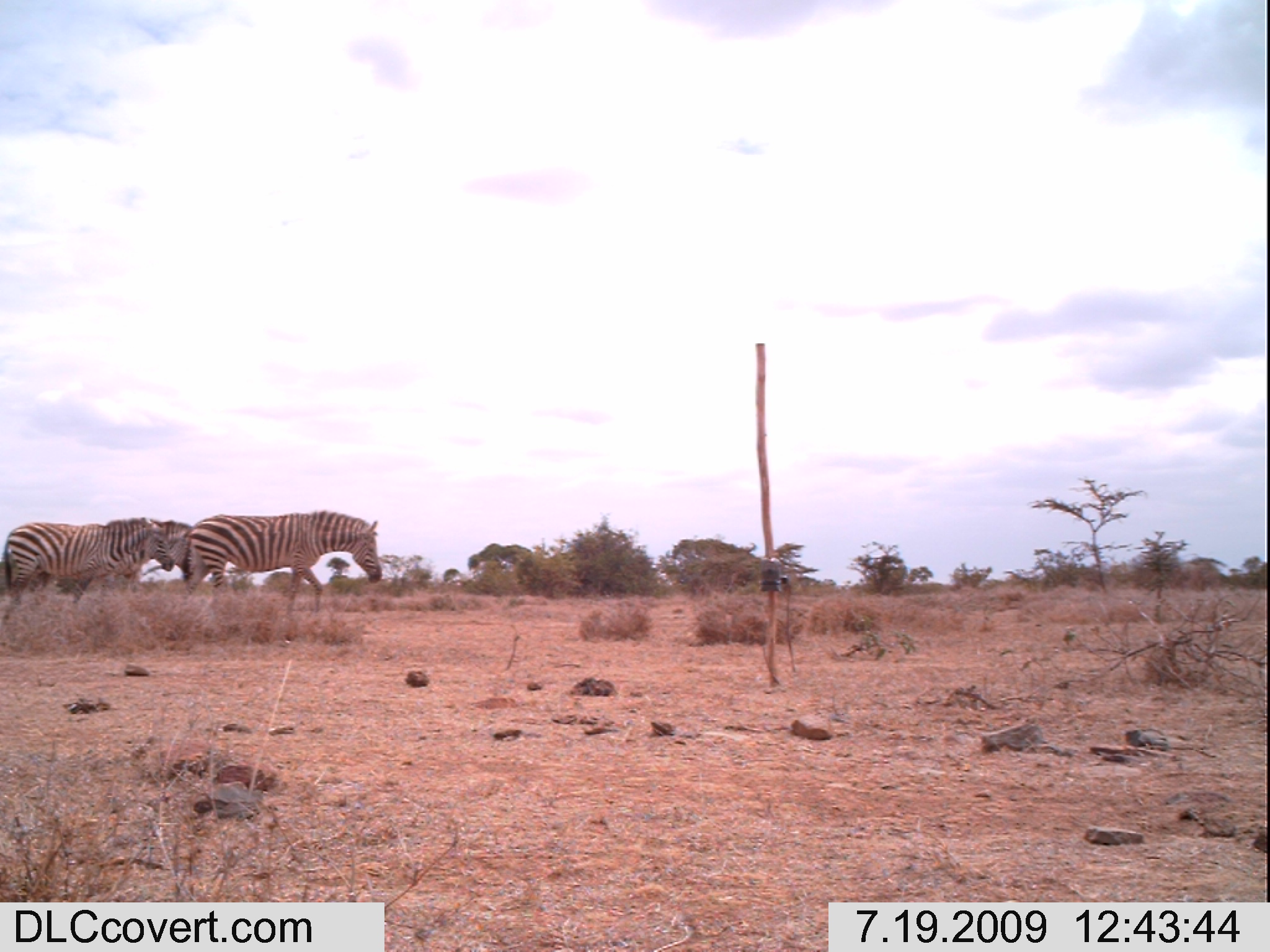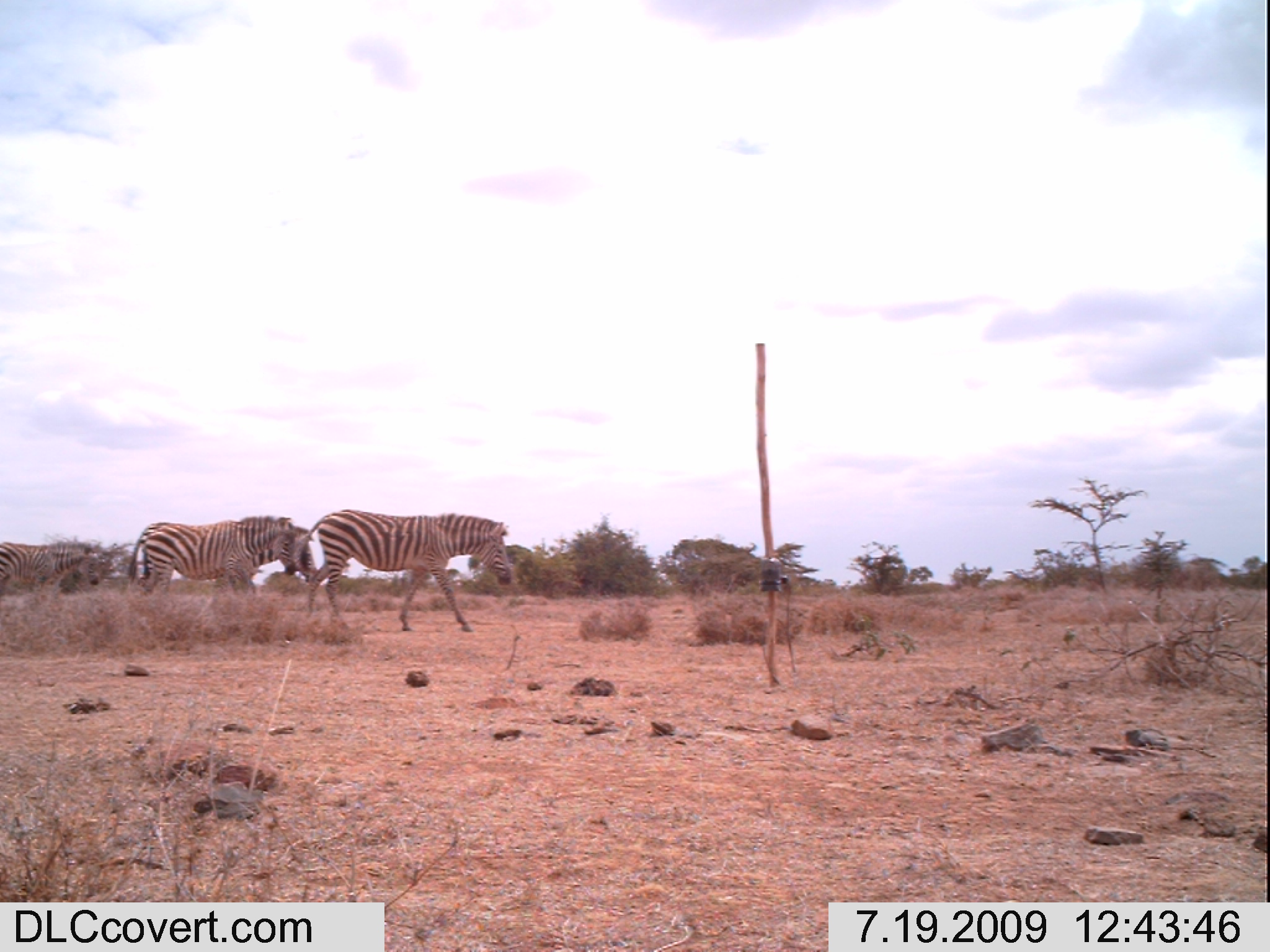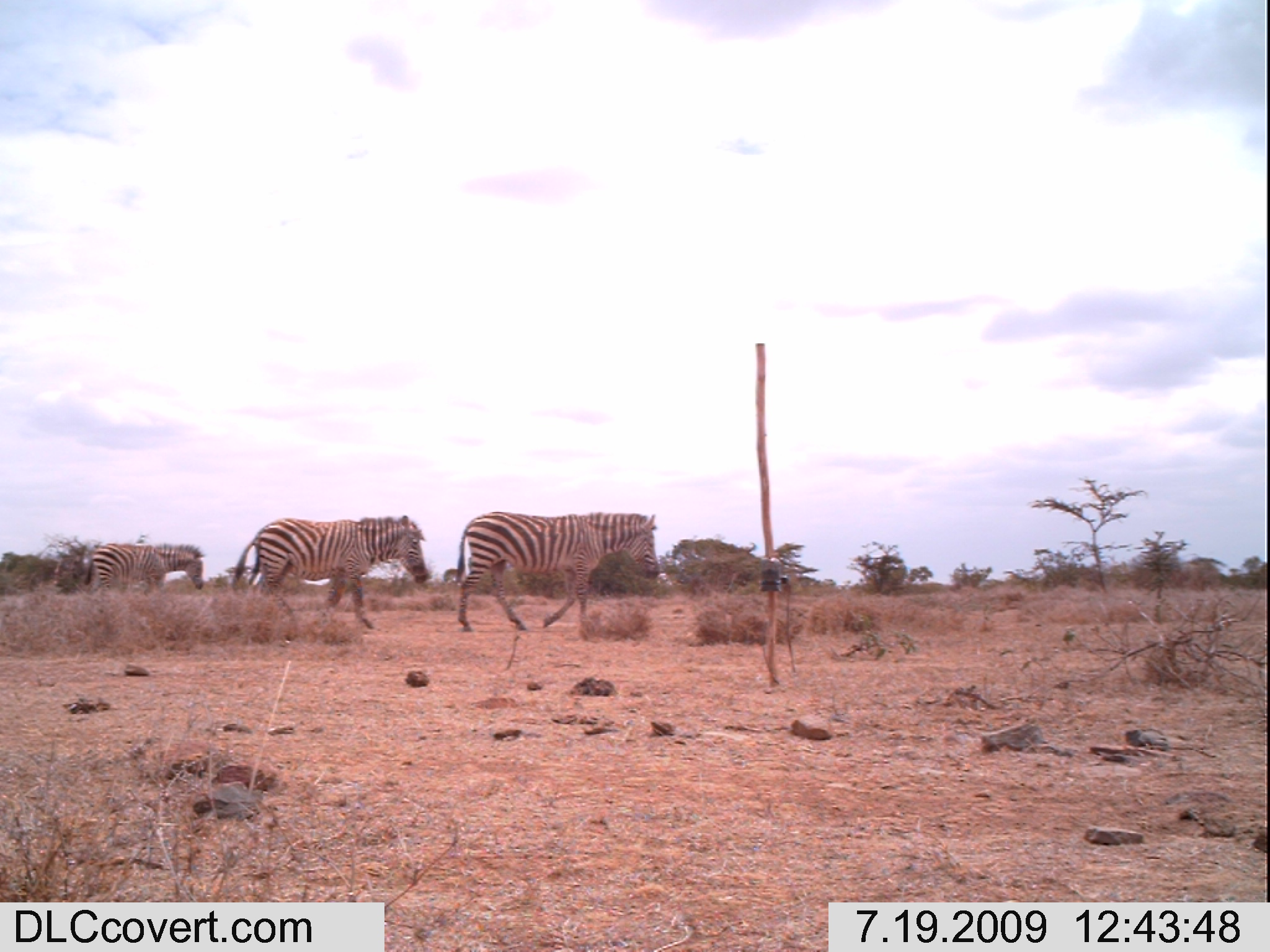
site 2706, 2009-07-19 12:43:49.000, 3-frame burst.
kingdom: Animalia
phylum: Chordata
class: Mammalia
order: Perissodactyla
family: Equidae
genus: Equus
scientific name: Equus quagga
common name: plains zebra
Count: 2.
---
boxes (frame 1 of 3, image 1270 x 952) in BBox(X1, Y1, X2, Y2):
equus quagga: BBox(180, 508, 383, 614); BBox(1, 517, 177, 620); BBox(95, 518, 194, 583)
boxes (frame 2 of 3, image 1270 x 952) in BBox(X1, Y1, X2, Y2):
equus quagga: BBox(299, 507, 513, 631); BBox(126, 514, 298, 594); BBox(138, 515, 317, 590); BBox(0, 539, 99, 597)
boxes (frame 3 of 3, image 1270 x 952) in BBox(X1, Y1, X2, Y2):
equus quagga: BBox(454, 510, 660, 632); BBox(233, 514, 427, 628); BBox(83, 544, 204, 595)